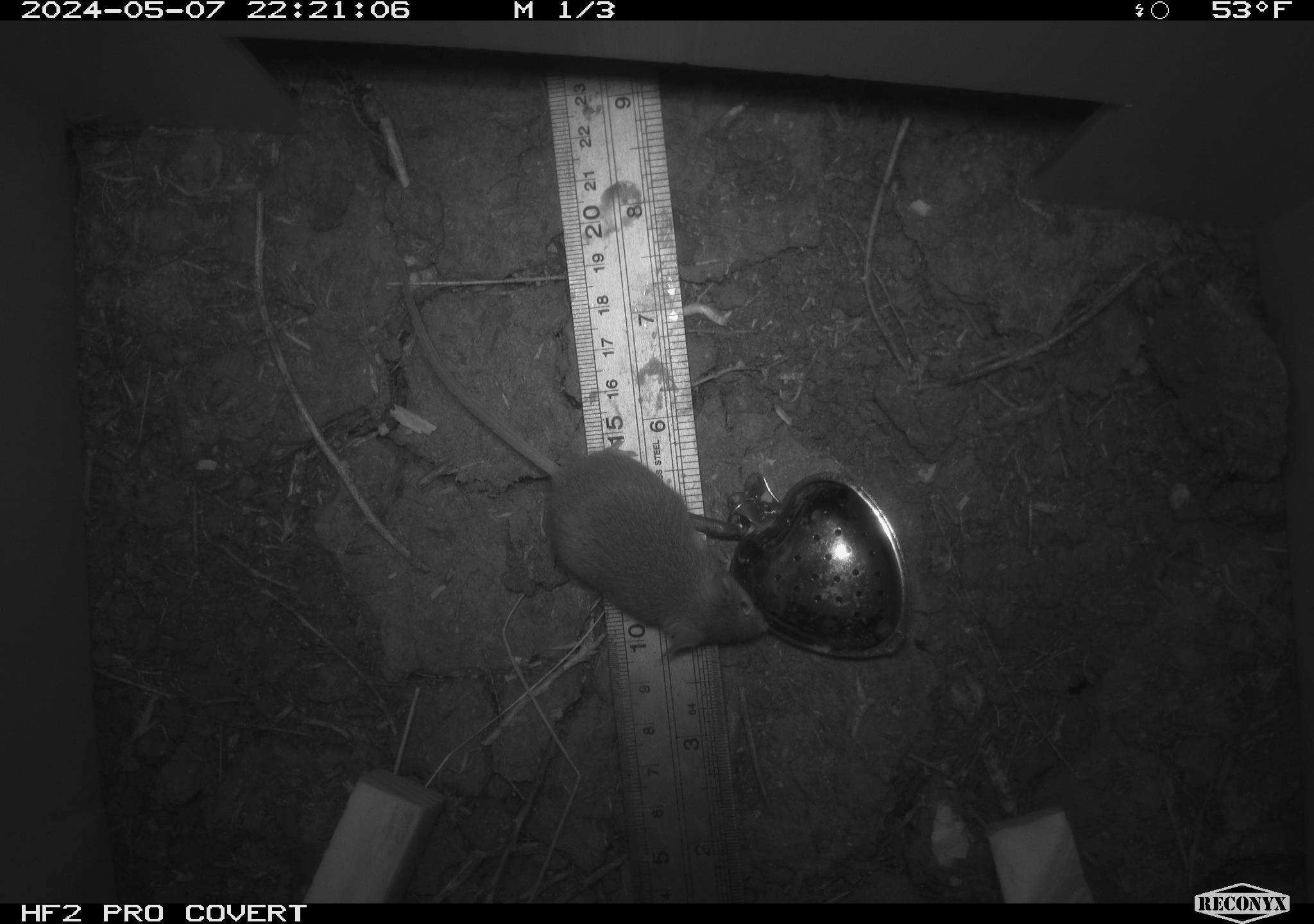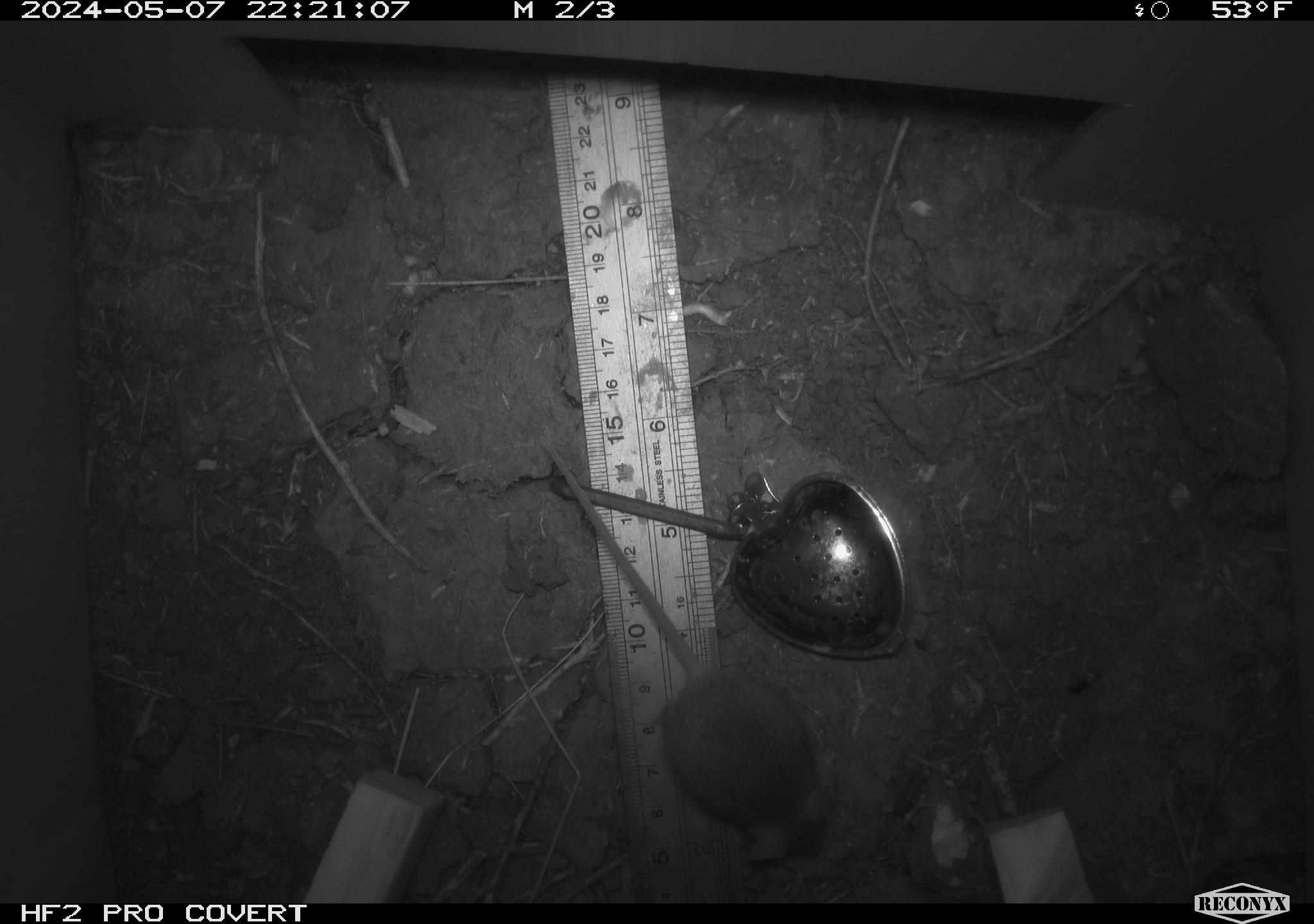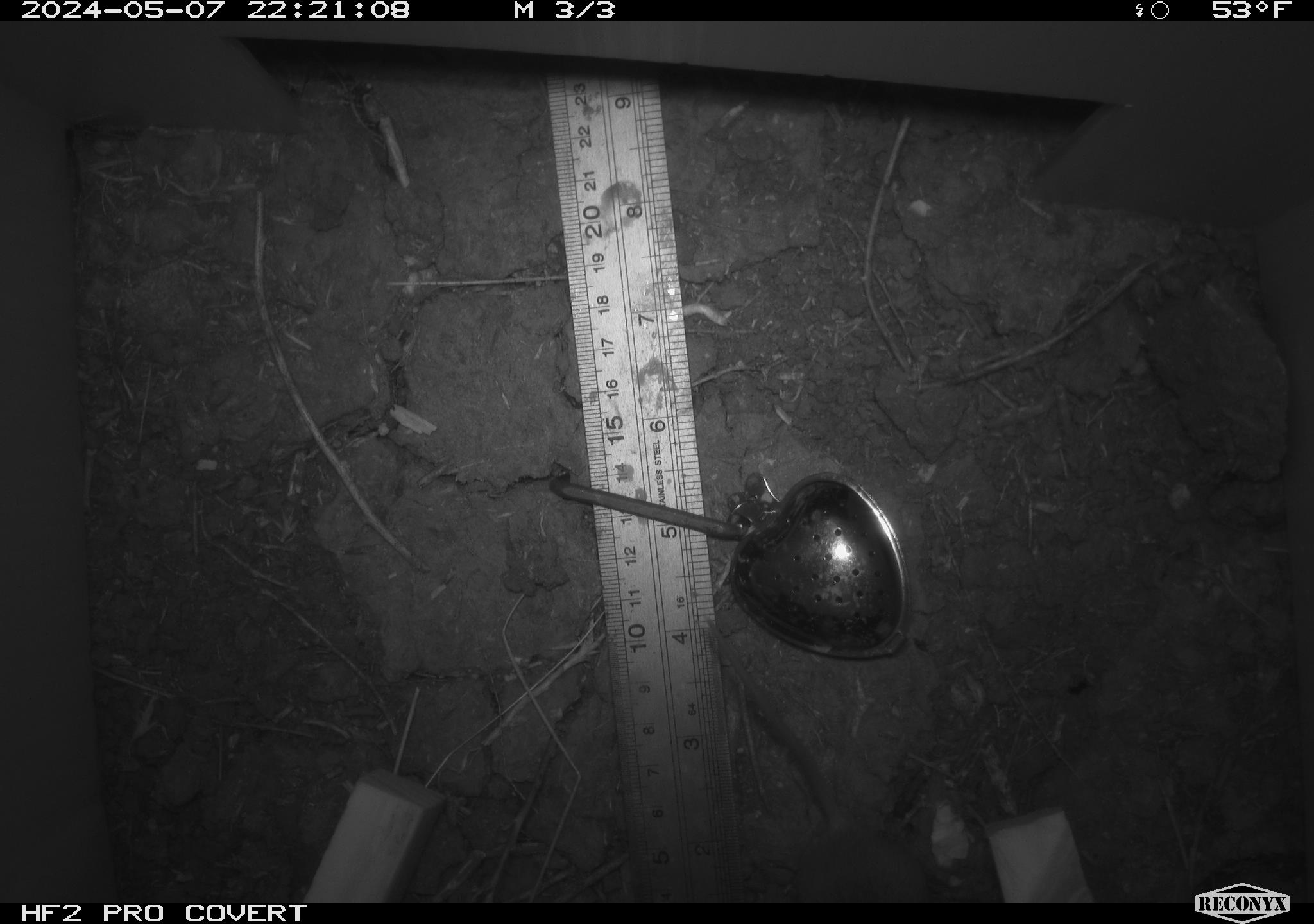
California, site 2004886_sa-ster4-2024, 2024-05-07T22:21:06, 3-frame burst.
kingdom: Animalia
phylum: Chordata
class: Mammalia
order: Rodentia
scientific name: Rodentia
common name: mouse species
Mouse species (Rodentia).